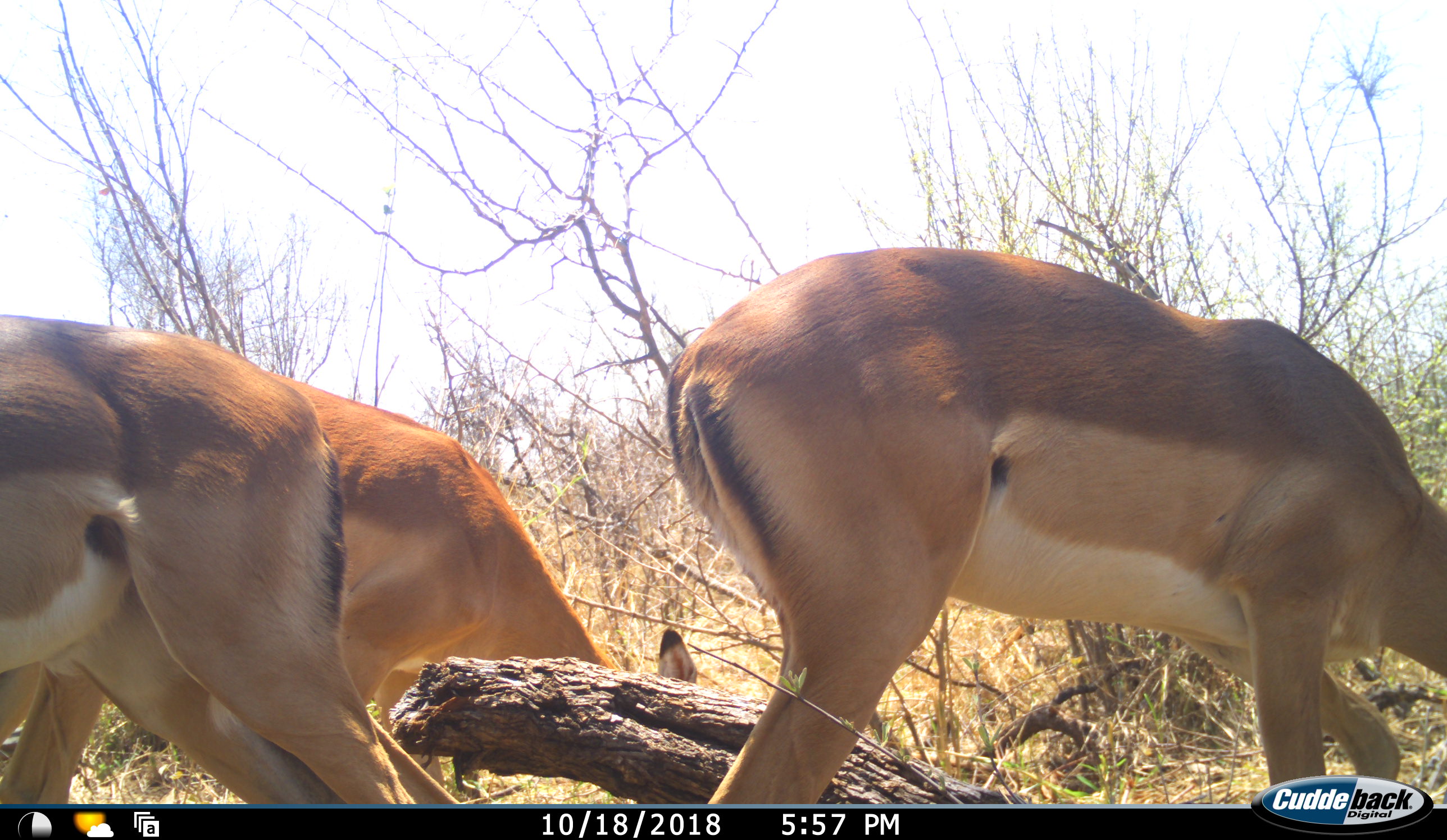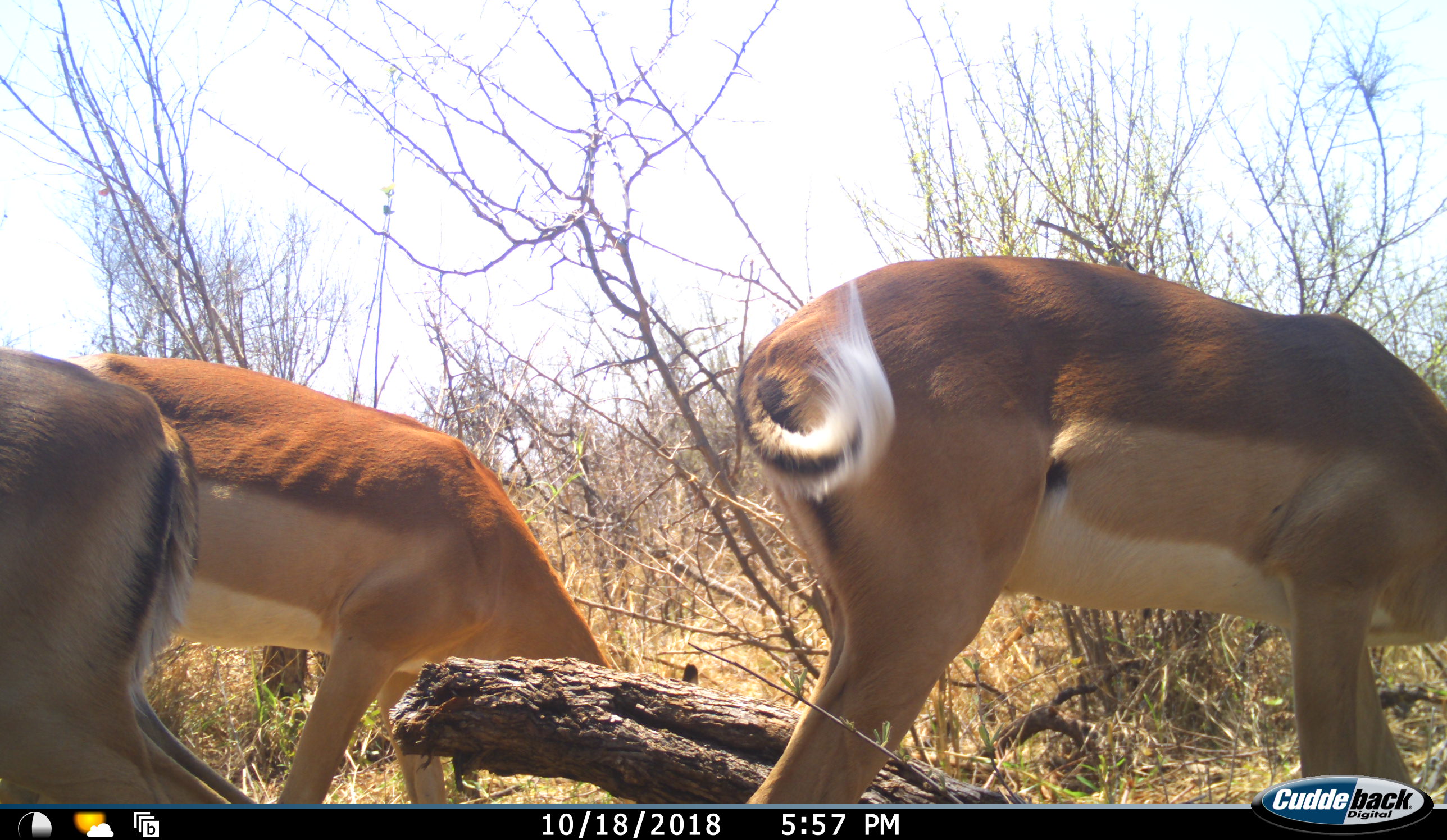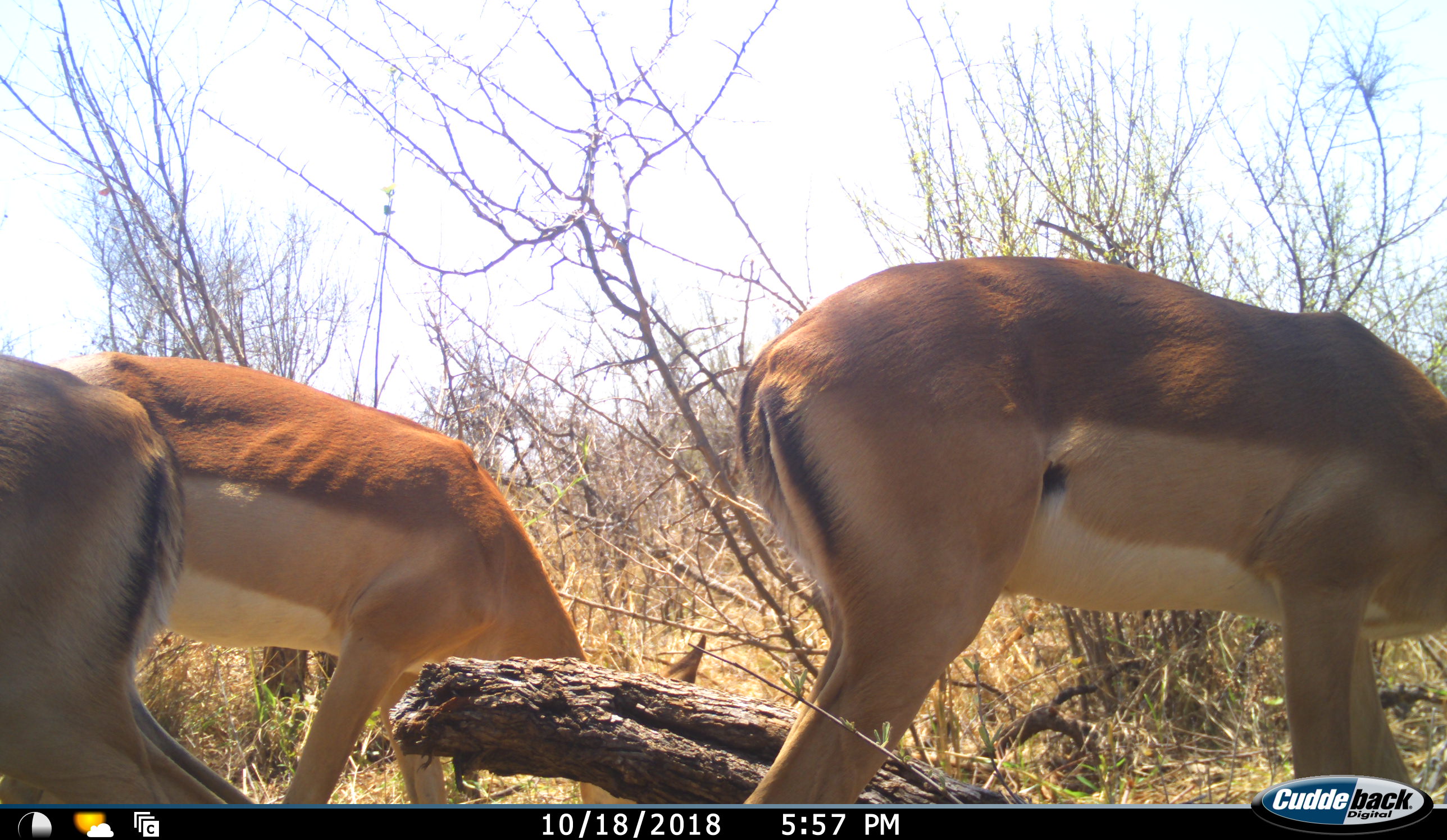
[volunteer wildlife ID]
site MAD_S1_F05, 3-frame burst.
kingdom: Animalia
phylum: Chordata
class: Mammalia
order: Artiodactyla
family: Bovidae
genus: Aepyceros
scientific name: Aepyceros melampus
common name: impala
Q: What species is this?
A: Impala (Aepyceros melampus).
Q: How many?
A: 3.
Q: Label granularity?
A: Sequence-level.